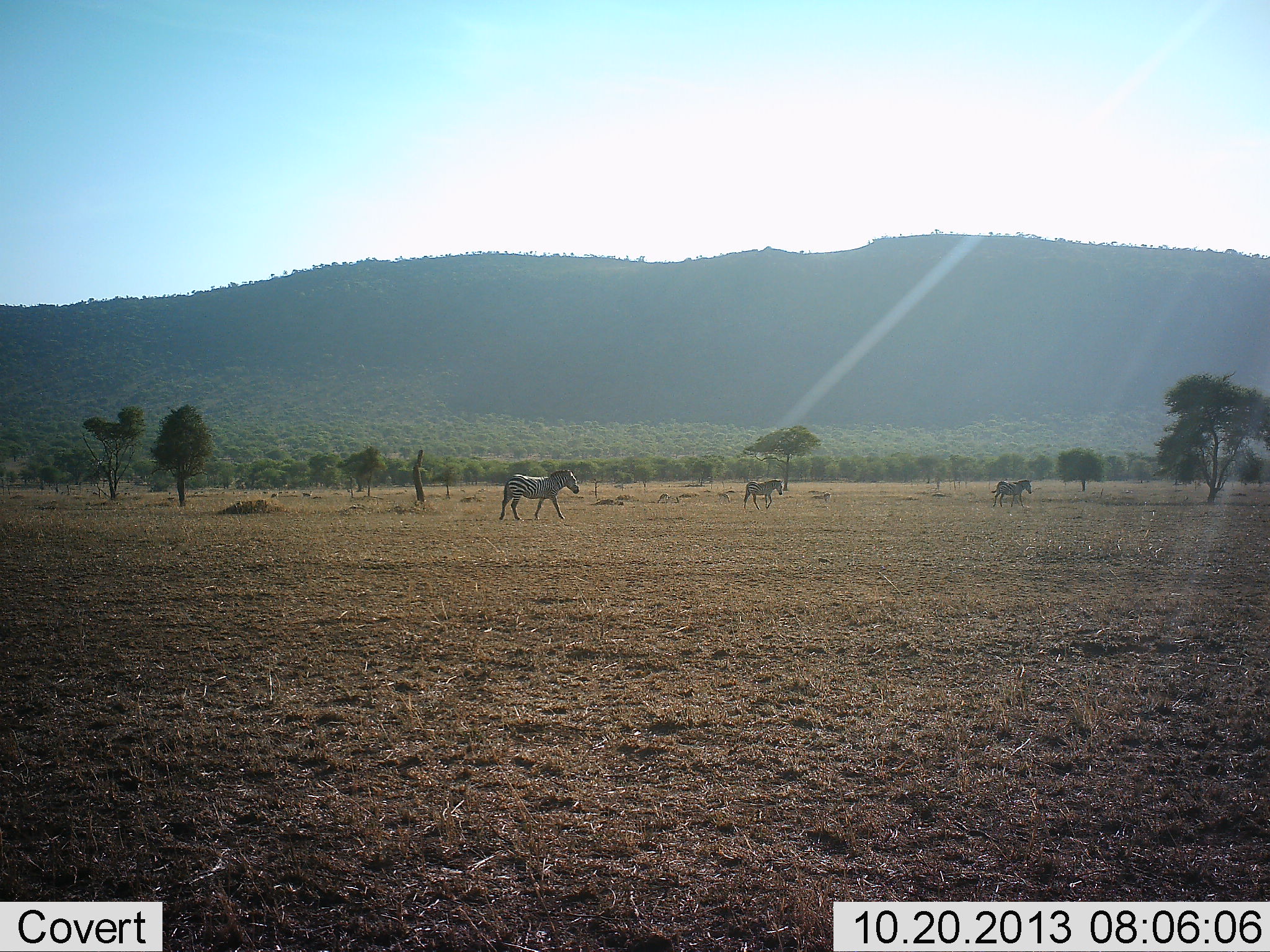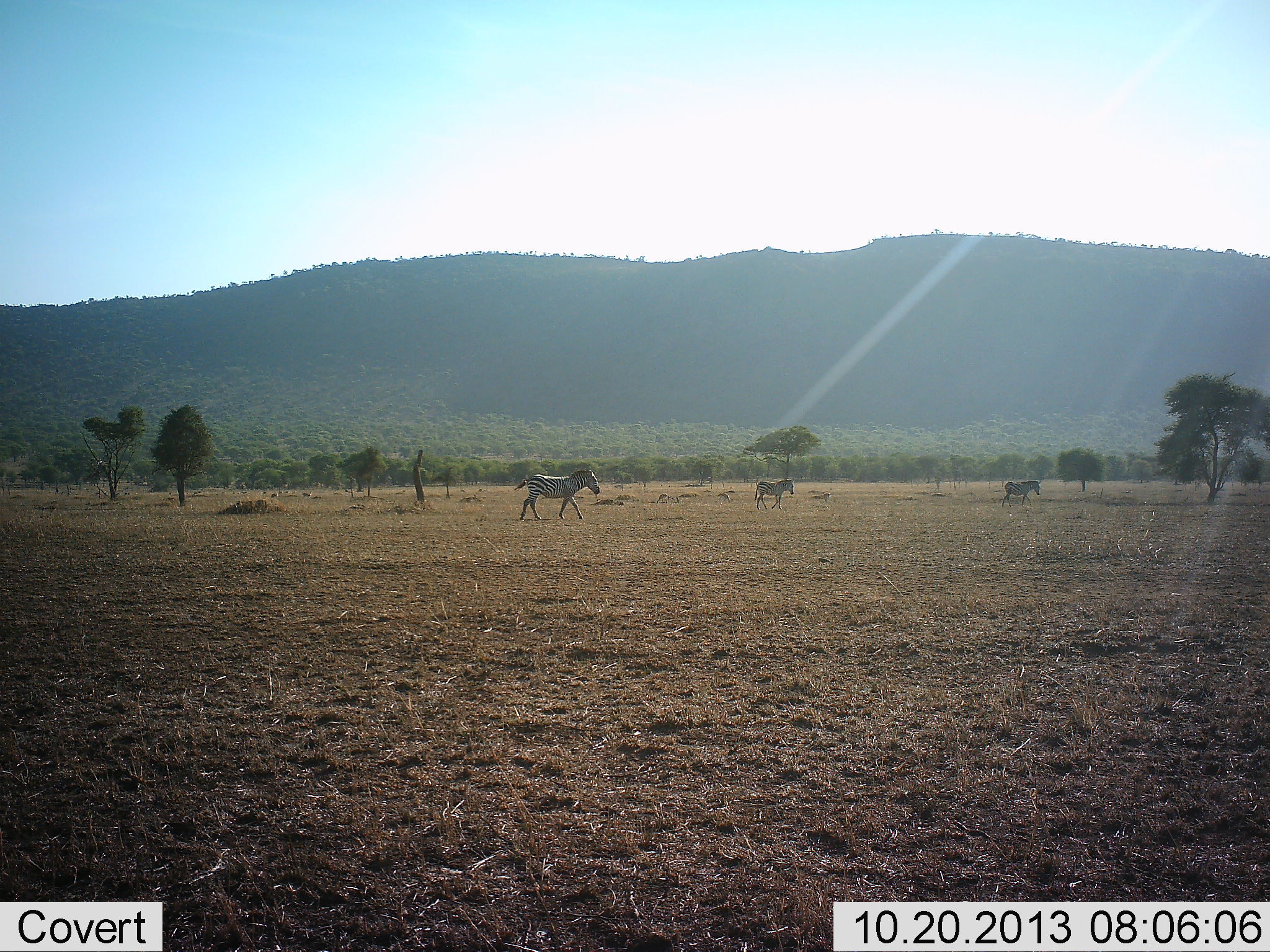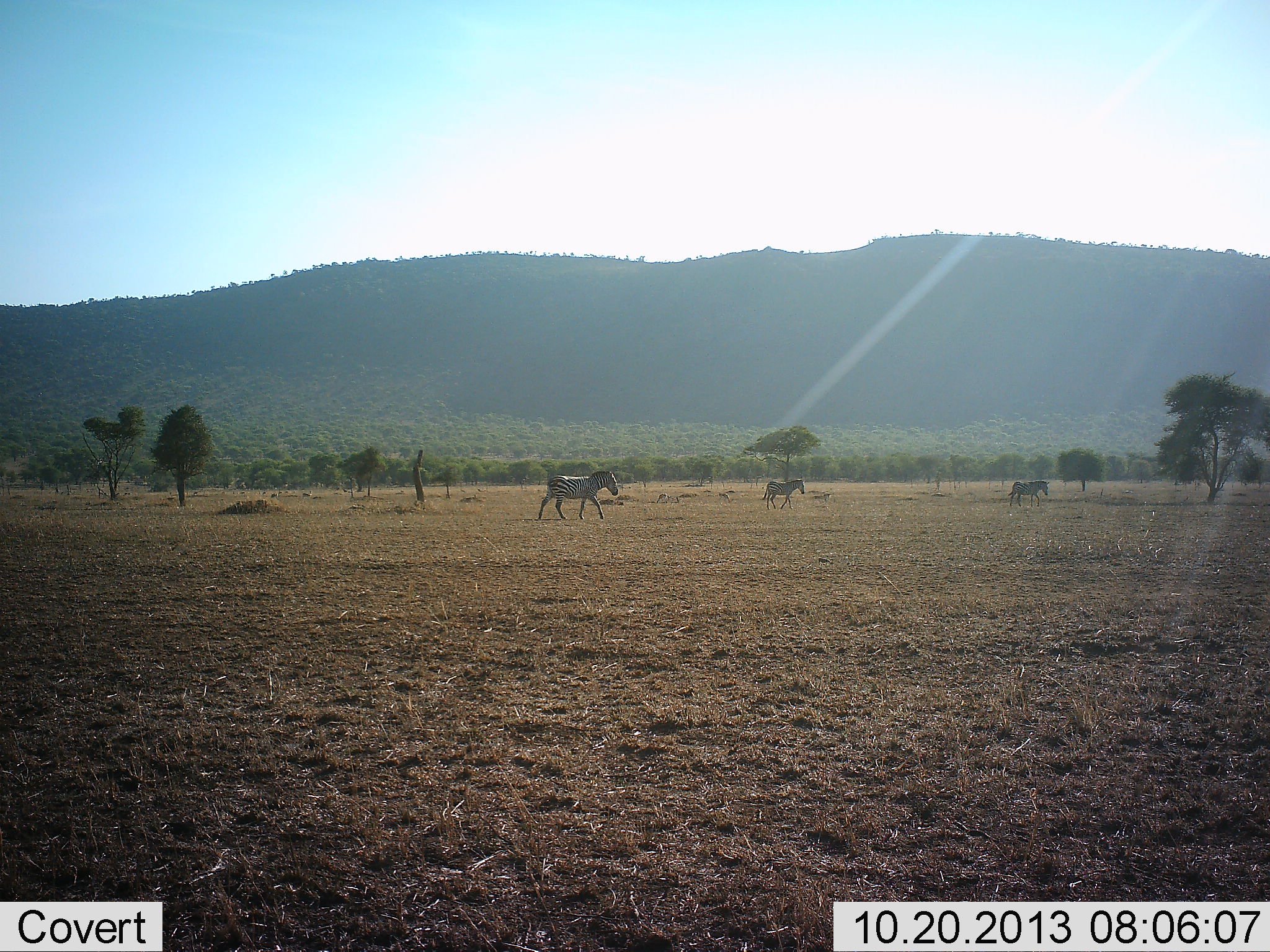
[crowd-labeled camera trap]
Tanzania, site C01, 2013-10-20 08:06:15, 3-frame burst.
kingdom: Animalia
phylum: Chordata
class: Mammalia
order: Perissodactyla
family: Equidae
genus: Equus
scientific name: Equus quagga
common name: plains zebra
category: zebra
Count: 3.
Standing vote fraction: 10%.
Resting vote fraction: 0%.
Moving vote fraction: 100%.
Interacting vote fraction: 0%.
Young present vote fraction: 10%.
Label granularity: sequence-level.